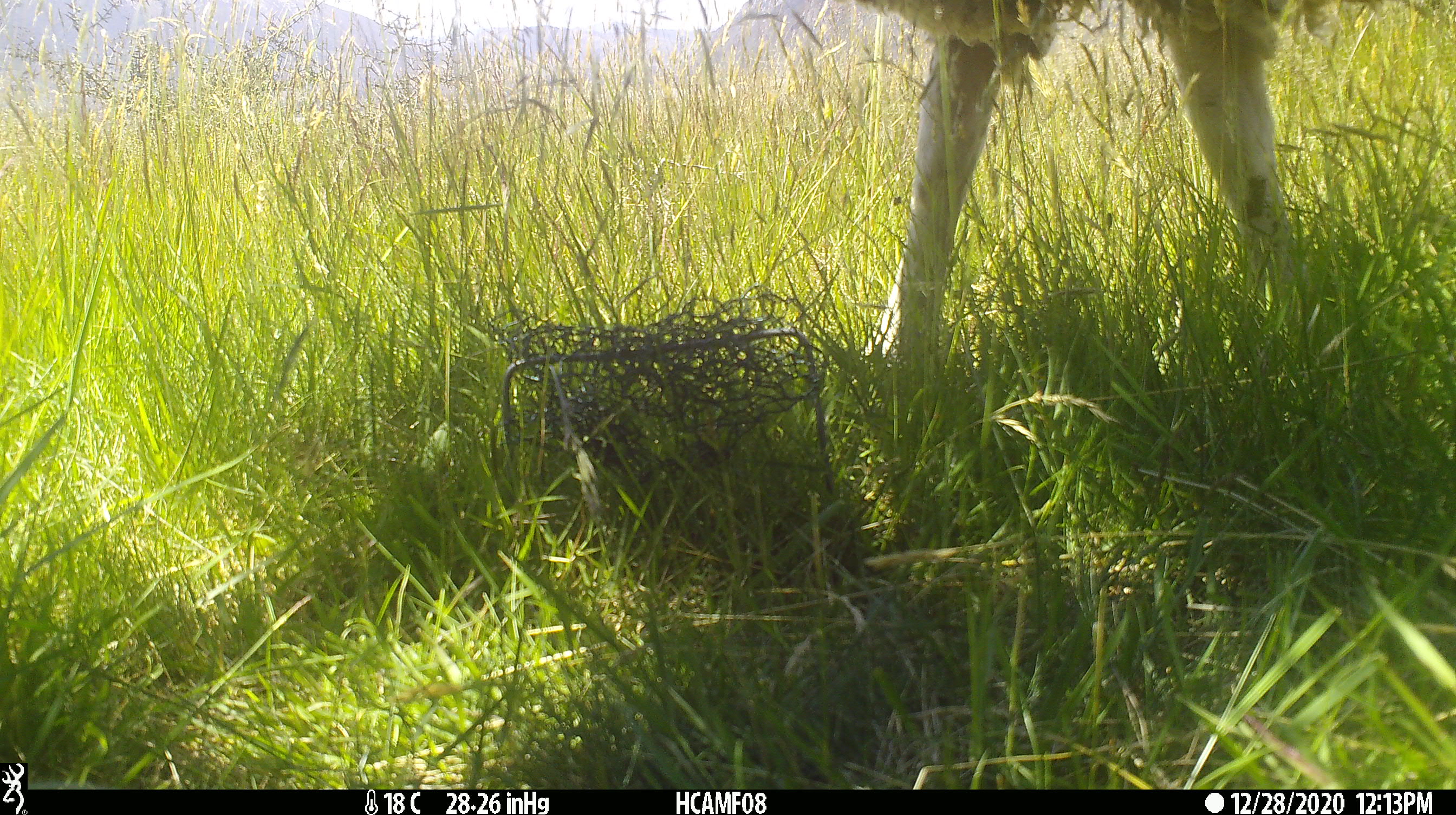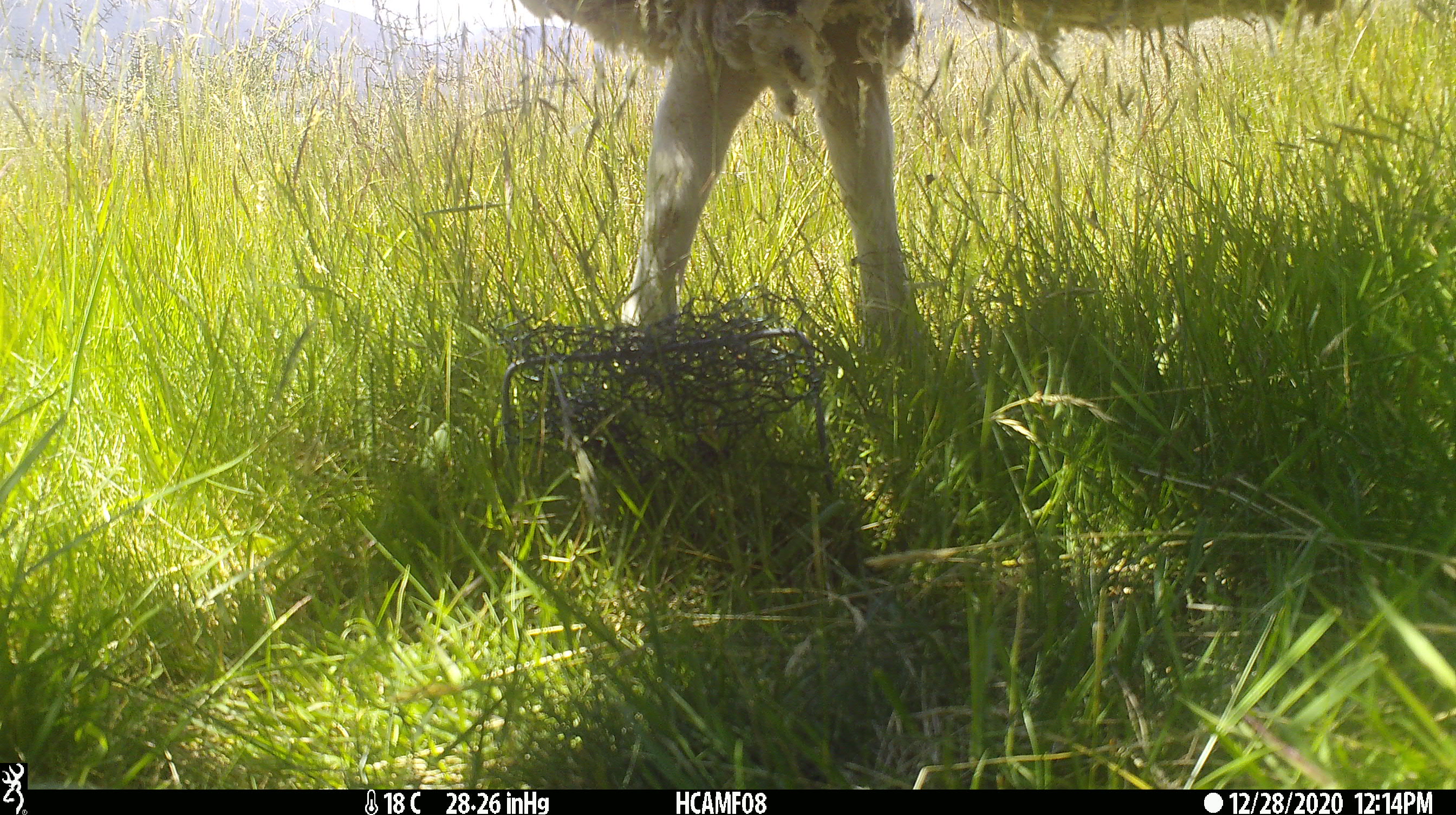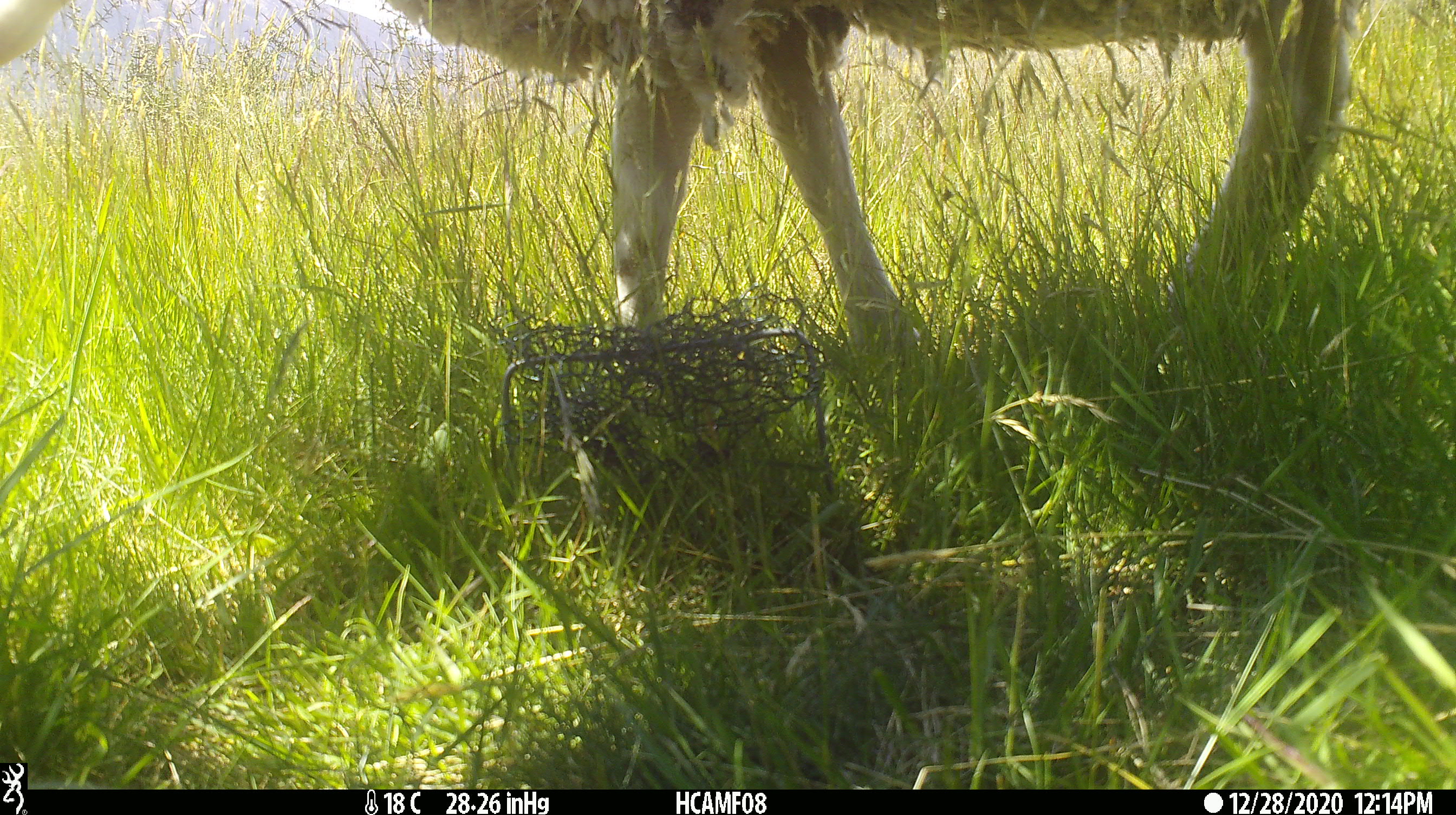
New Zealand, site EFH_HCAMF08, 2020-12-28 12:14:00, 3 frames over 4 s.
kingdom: Animalia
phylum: Chordata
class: Mammalia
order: Artiodactyla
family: Bovidae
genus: Ovis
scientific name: Ovis aries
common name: domestic sheep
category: sheep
Sheep (domestic sheep) (Ovis aries).